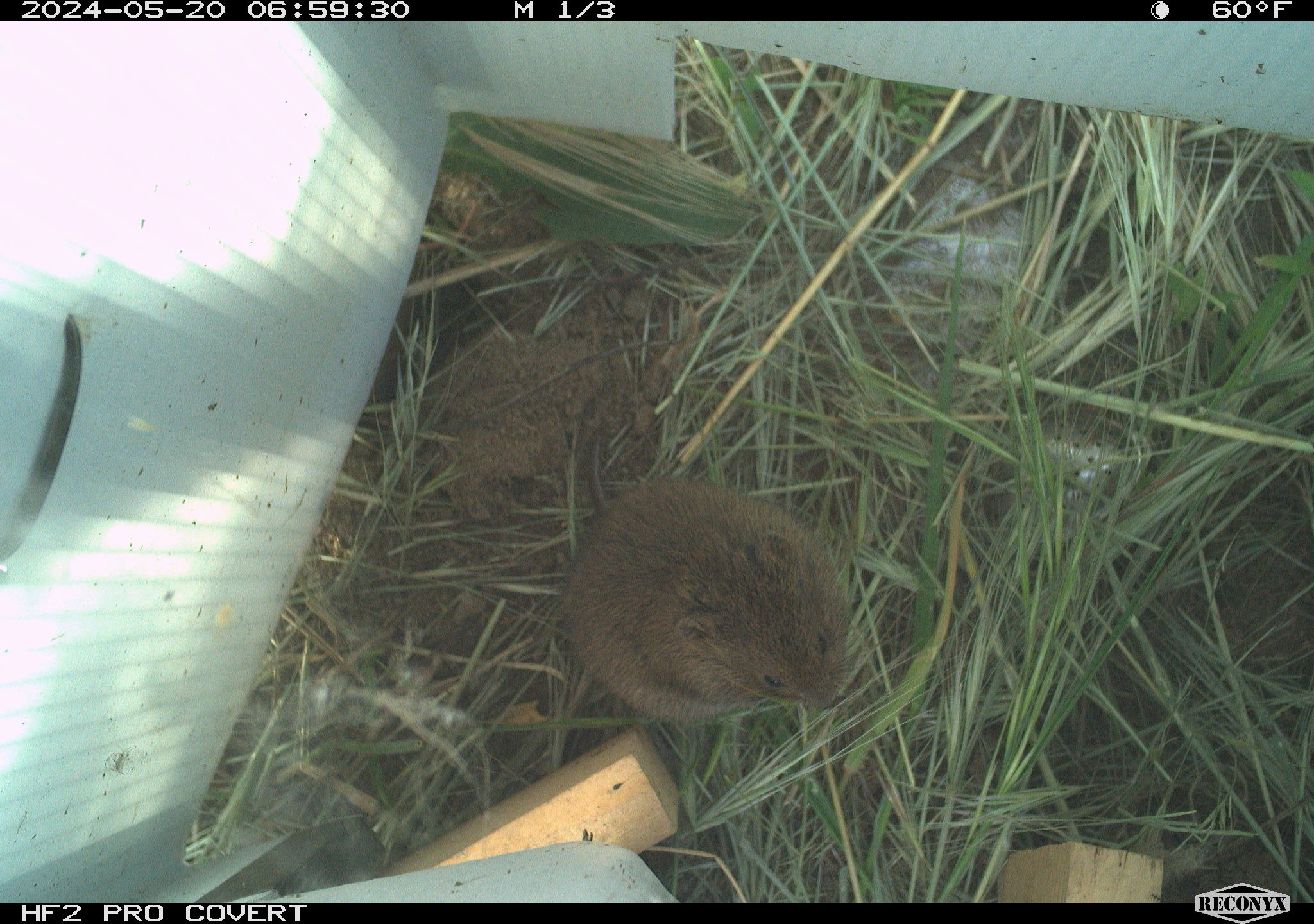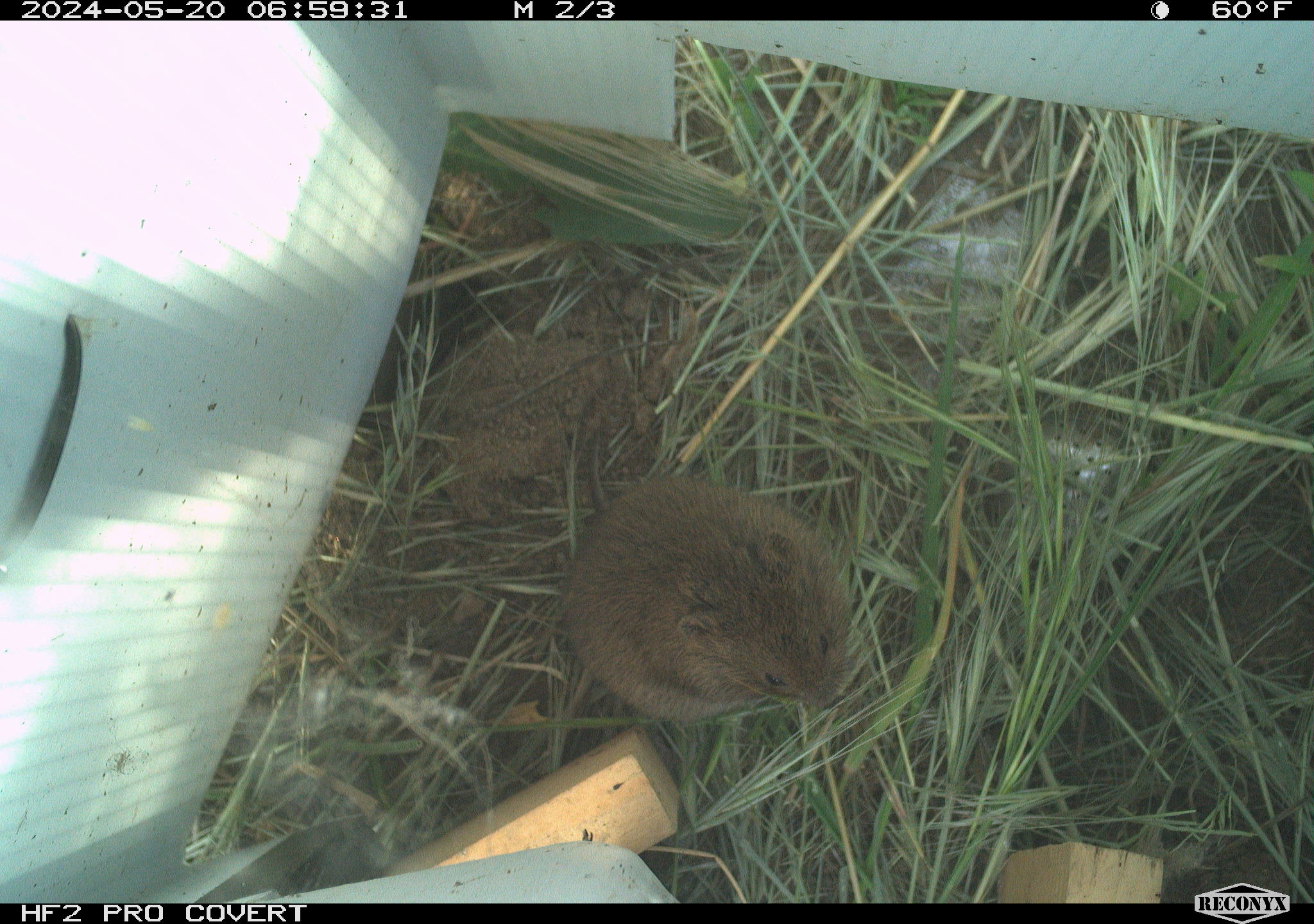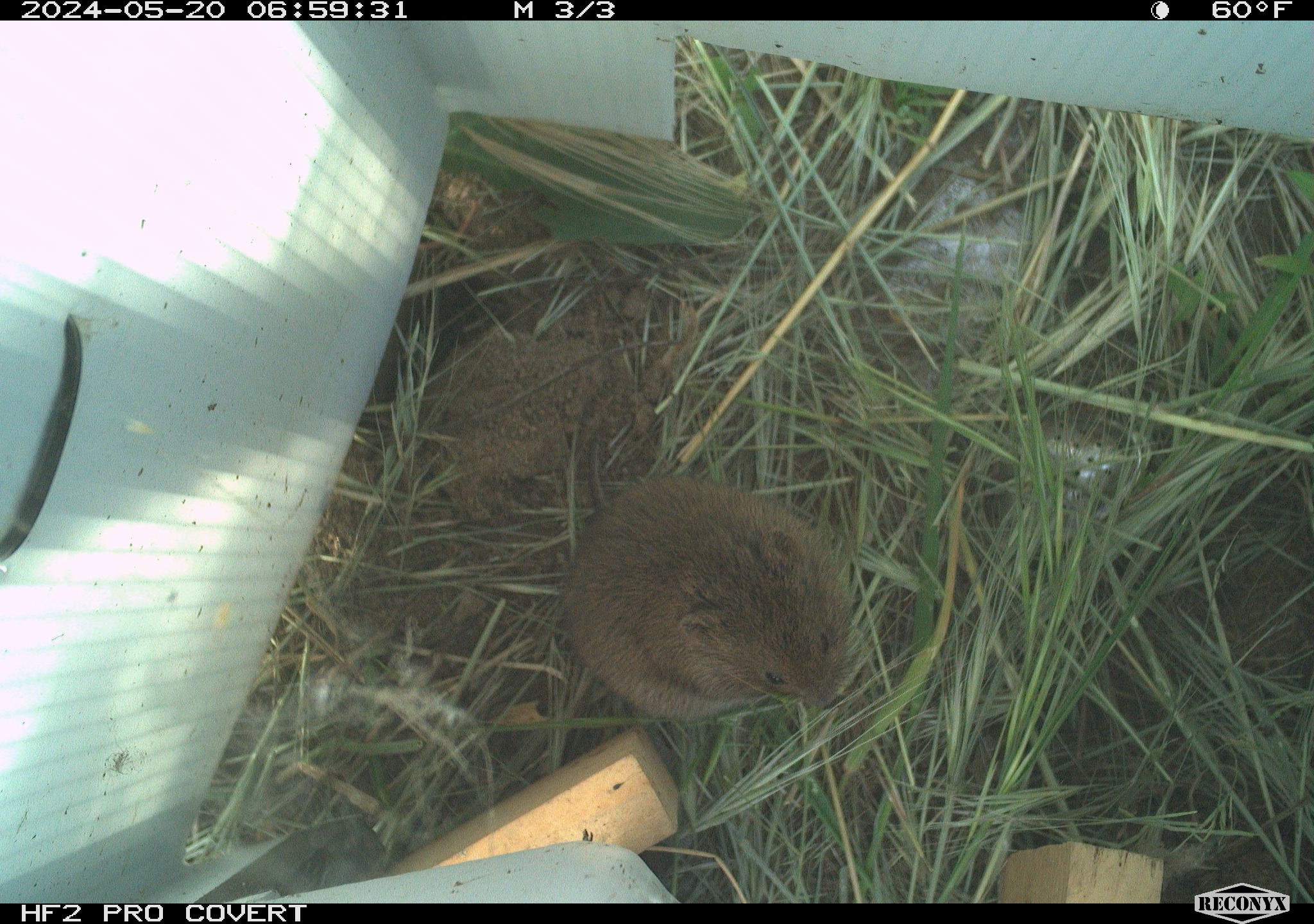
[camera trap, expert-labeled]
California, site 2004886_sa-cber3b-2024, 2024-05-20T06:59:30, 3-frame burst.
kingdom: Animalia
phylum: Chordata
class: Mammalia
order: Rodentia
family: Cricetidae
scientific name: Arvicolinae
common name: voles, lemmings, and muskrats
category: arvicolinae subfamily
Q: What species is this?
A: Arvicolinae subfamily (voles, lemmings, and muskrats) (Arvicolinae).